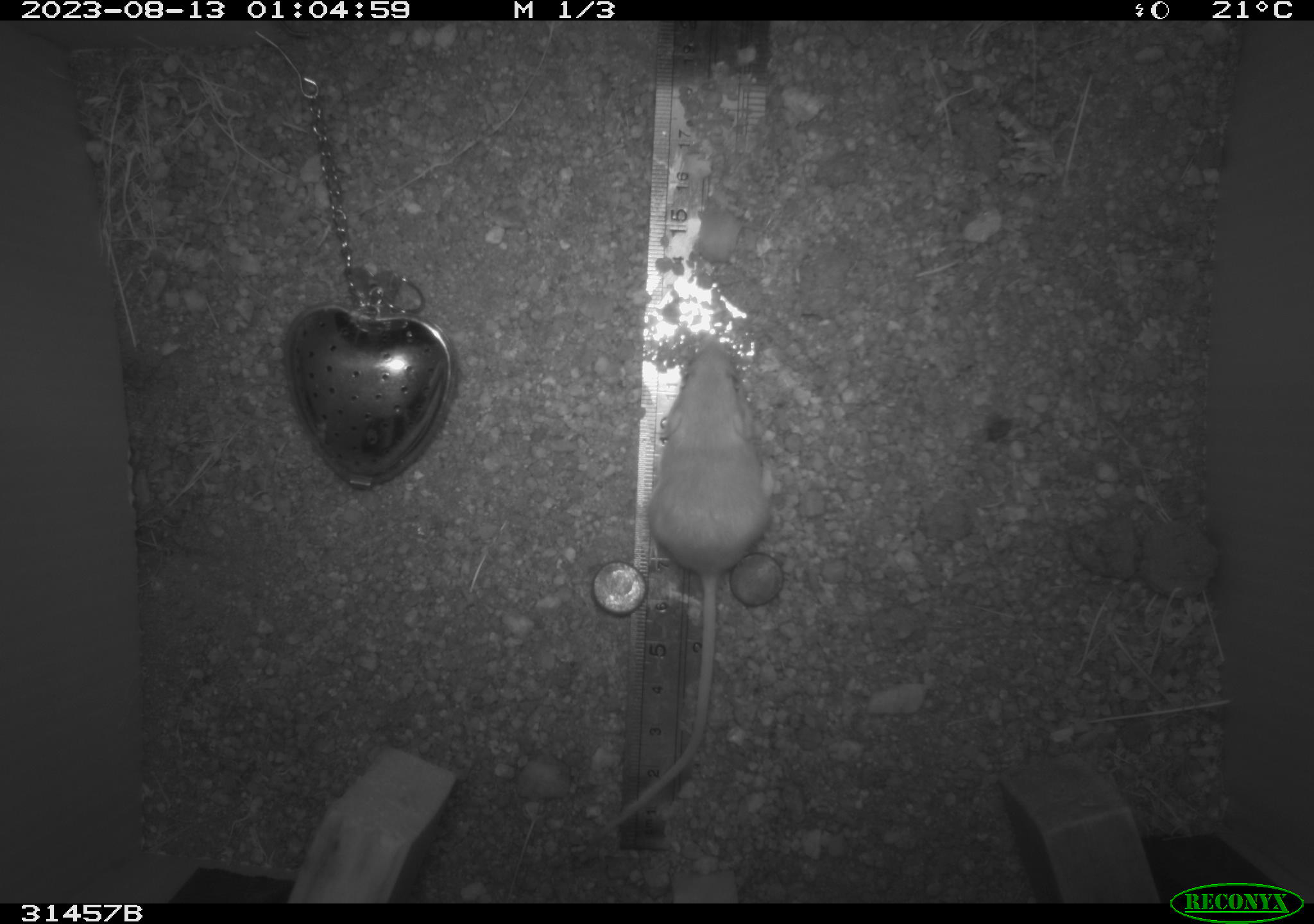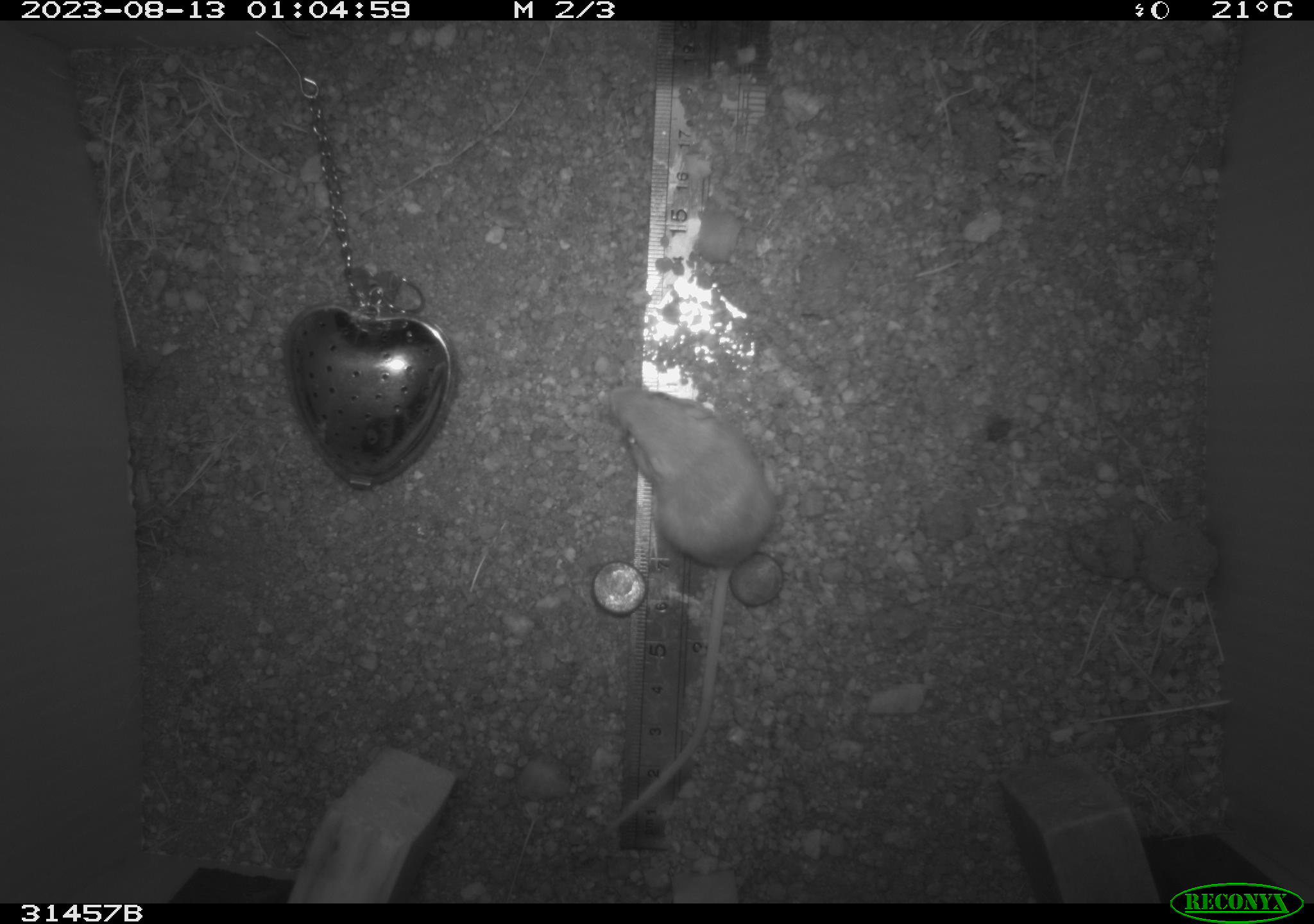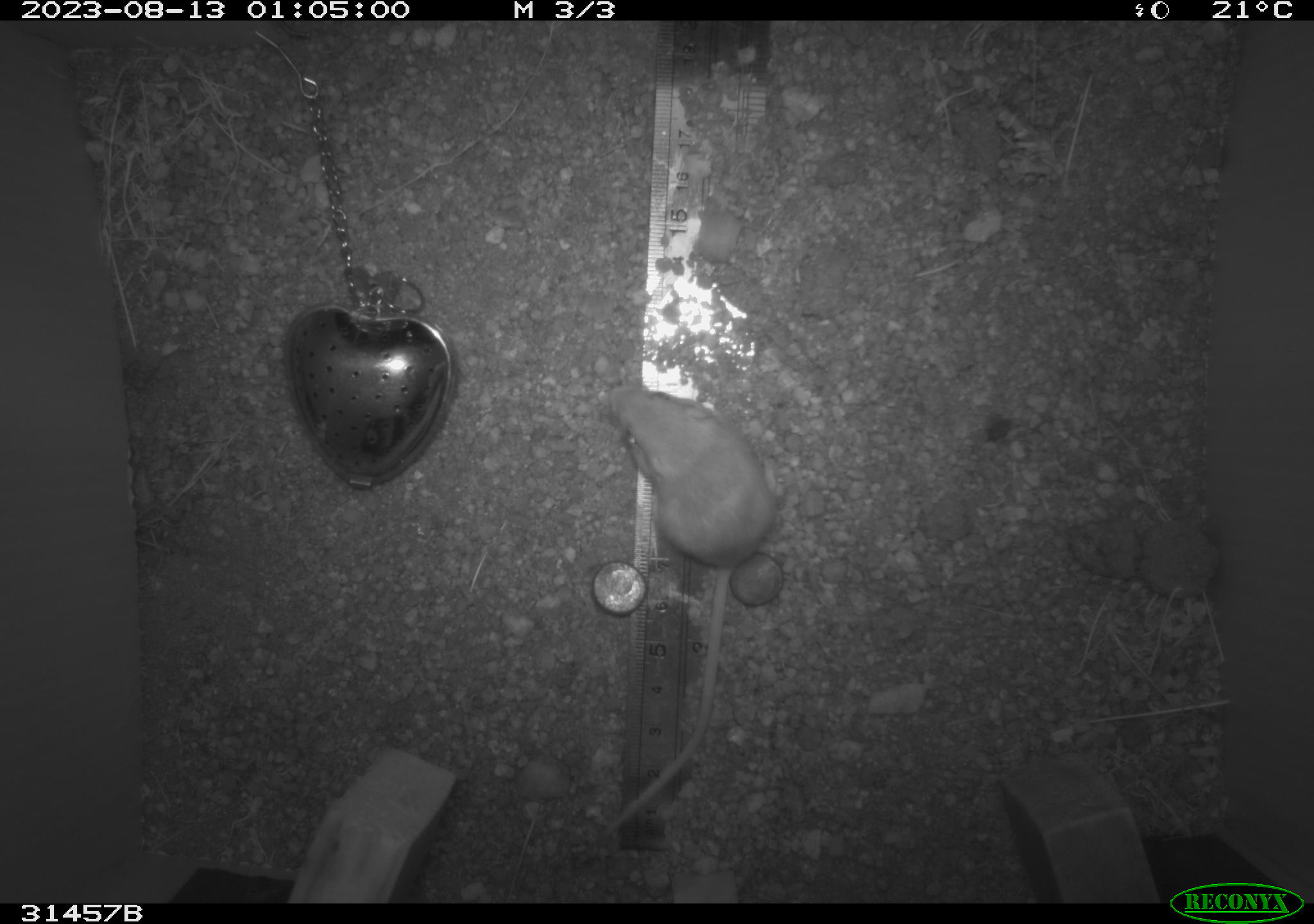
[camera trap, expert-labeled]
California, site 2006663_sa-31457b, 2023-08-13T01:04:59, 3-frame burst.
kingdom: Animalia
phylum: Chordata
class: Mammalia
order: Rodentia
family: Heteromyidae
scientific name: Heteromyidae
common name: kangaroo rats and pocket mice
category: heteromyidae family